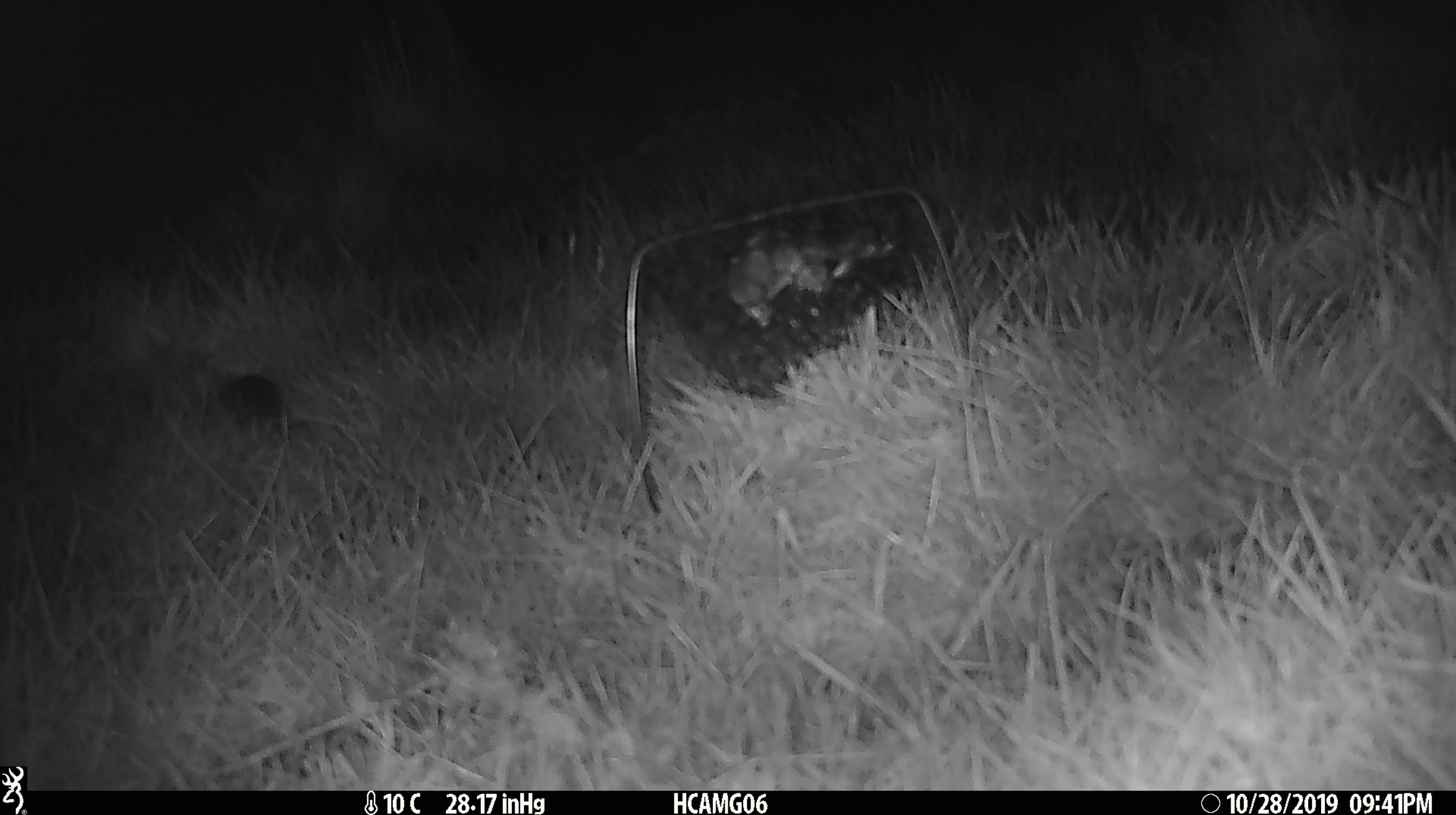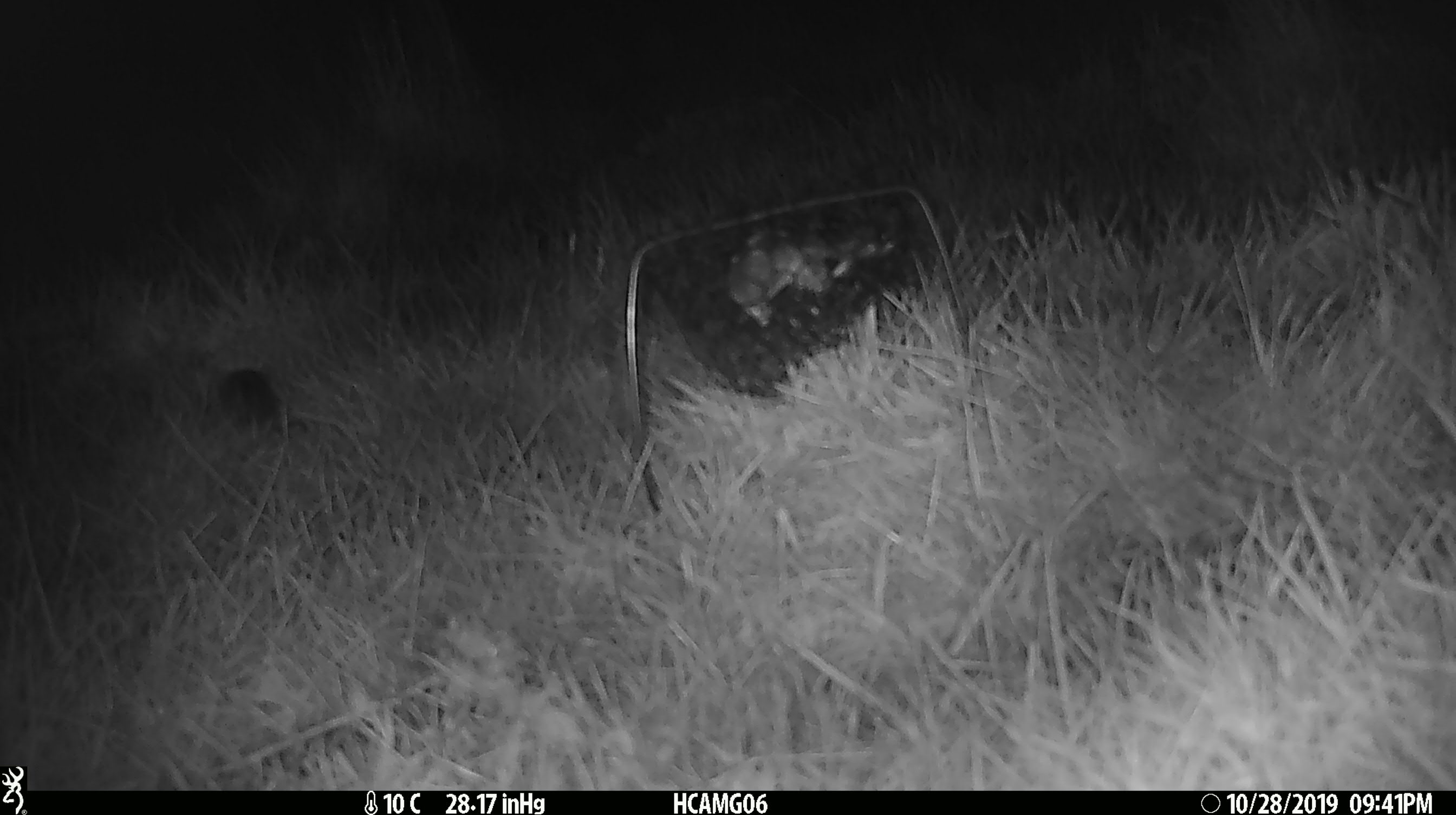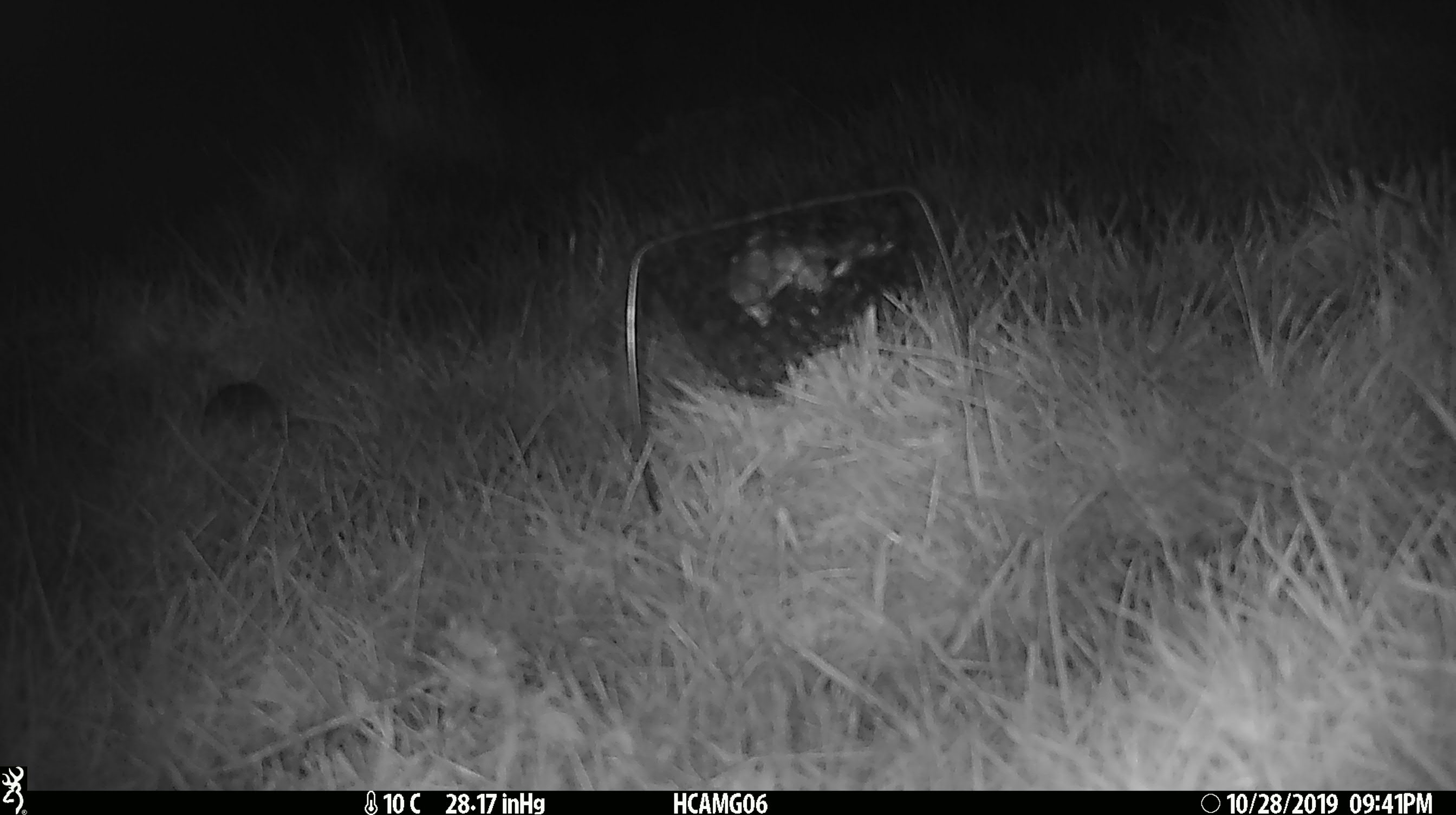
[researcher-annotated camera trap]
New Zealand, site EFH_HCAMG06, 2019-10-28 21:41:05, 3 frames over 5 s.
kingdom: Animalia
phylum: Chordata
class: Mammalia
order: Rodentia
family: Muridae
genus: Mus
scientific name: Mus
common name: mouse